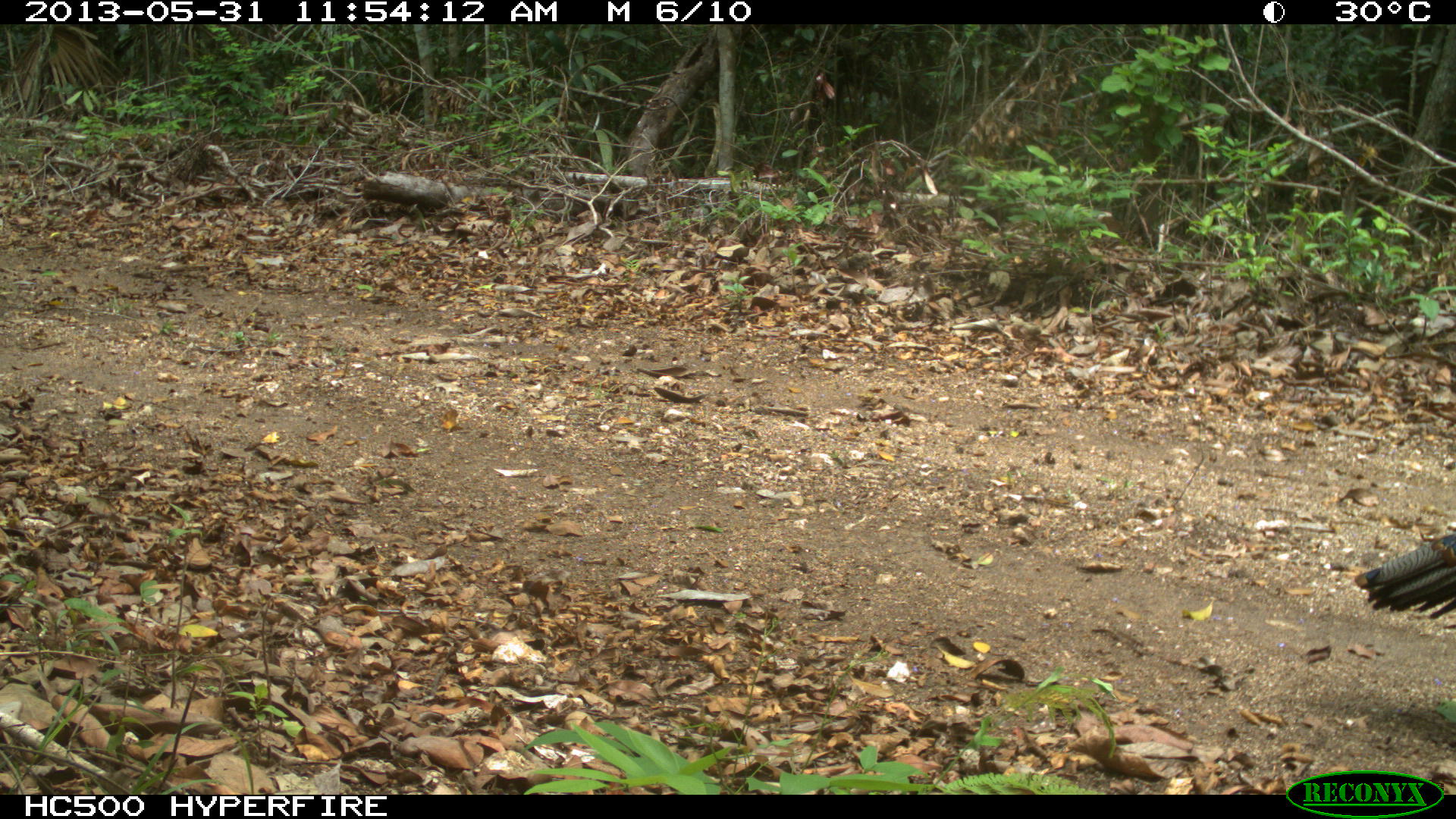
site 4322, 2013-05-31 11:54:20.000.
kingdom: Animalia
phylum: Chordata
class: Aves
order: Galliformes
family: Phasianidae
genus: Meleagris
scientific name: Meleagris ocellata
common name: ocellated turkey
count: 1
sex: male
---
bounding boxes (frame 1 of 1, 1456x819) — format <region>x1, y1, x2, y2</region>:
meleagris ocellata: <region>1354, 533, 1456, 631</region>